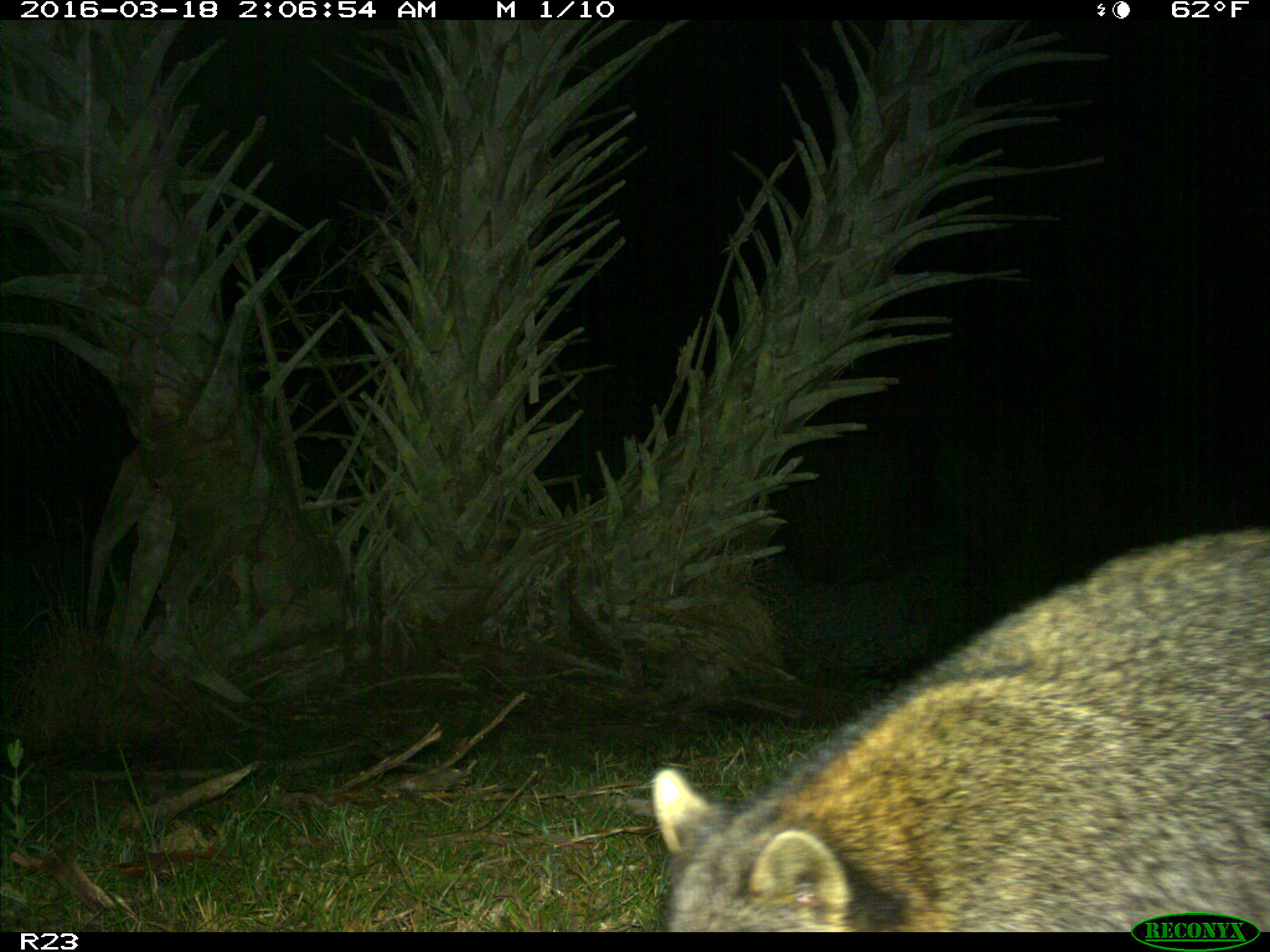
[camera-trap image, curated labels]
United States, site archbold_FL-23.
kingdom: Animalia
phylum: Chordata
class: Mammalia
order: Carnivora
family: Procyonidae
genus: Procyon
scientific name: Procyon lotor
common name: common raccoon